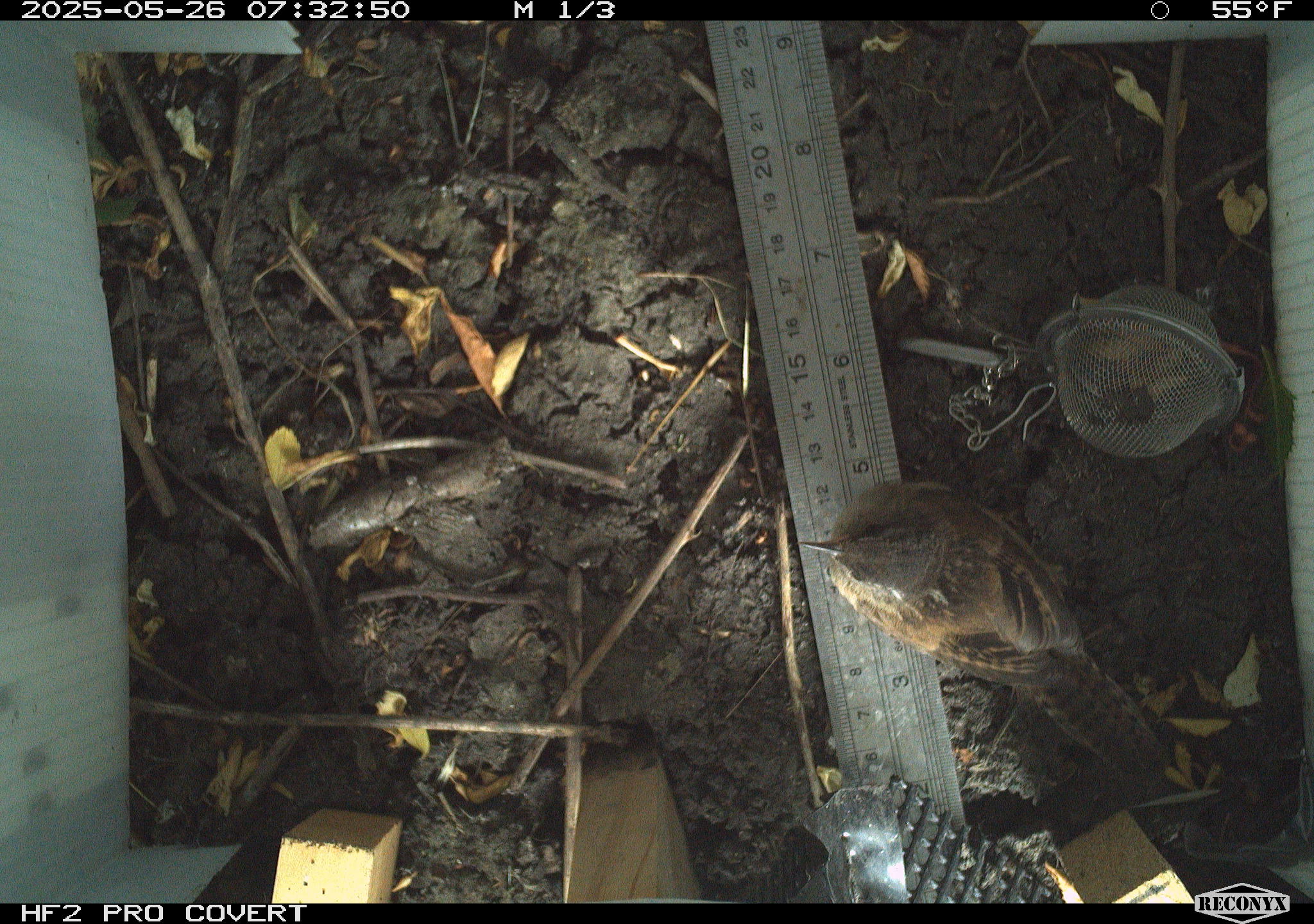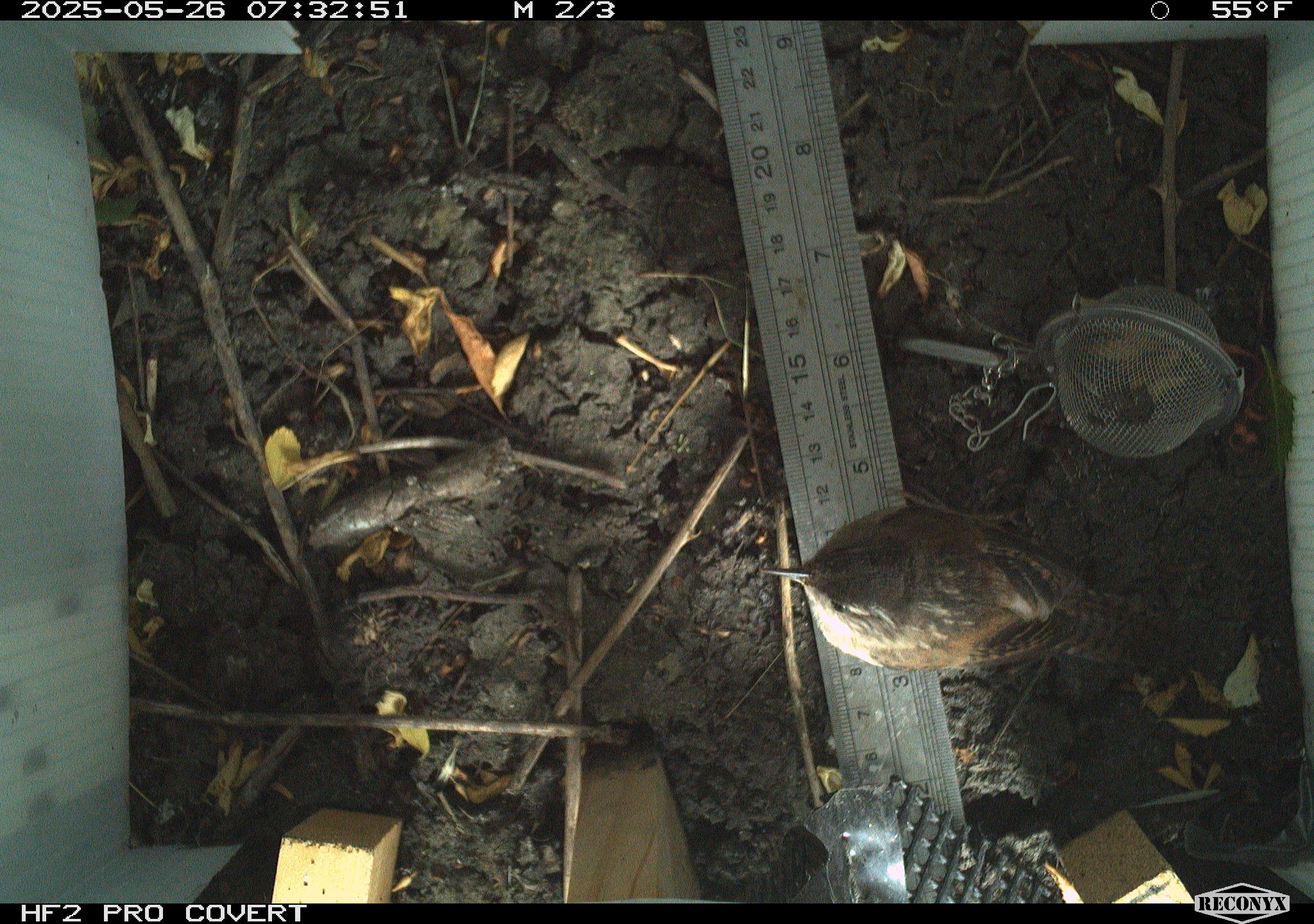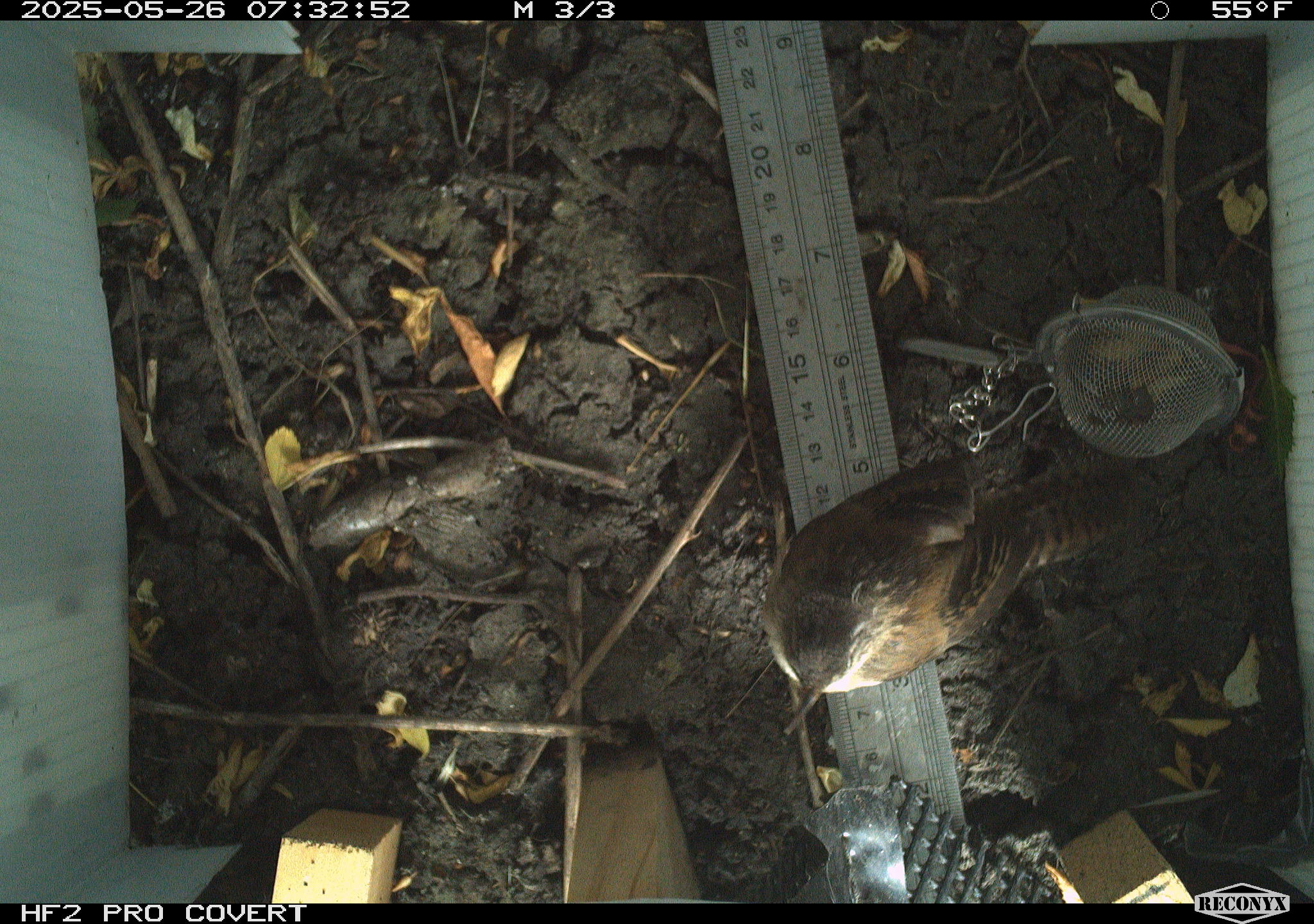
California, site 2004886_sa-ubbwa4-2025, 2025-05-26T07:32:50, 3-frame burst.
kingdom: Animalia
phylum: Chordata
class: Aves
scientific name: Aves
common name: bird